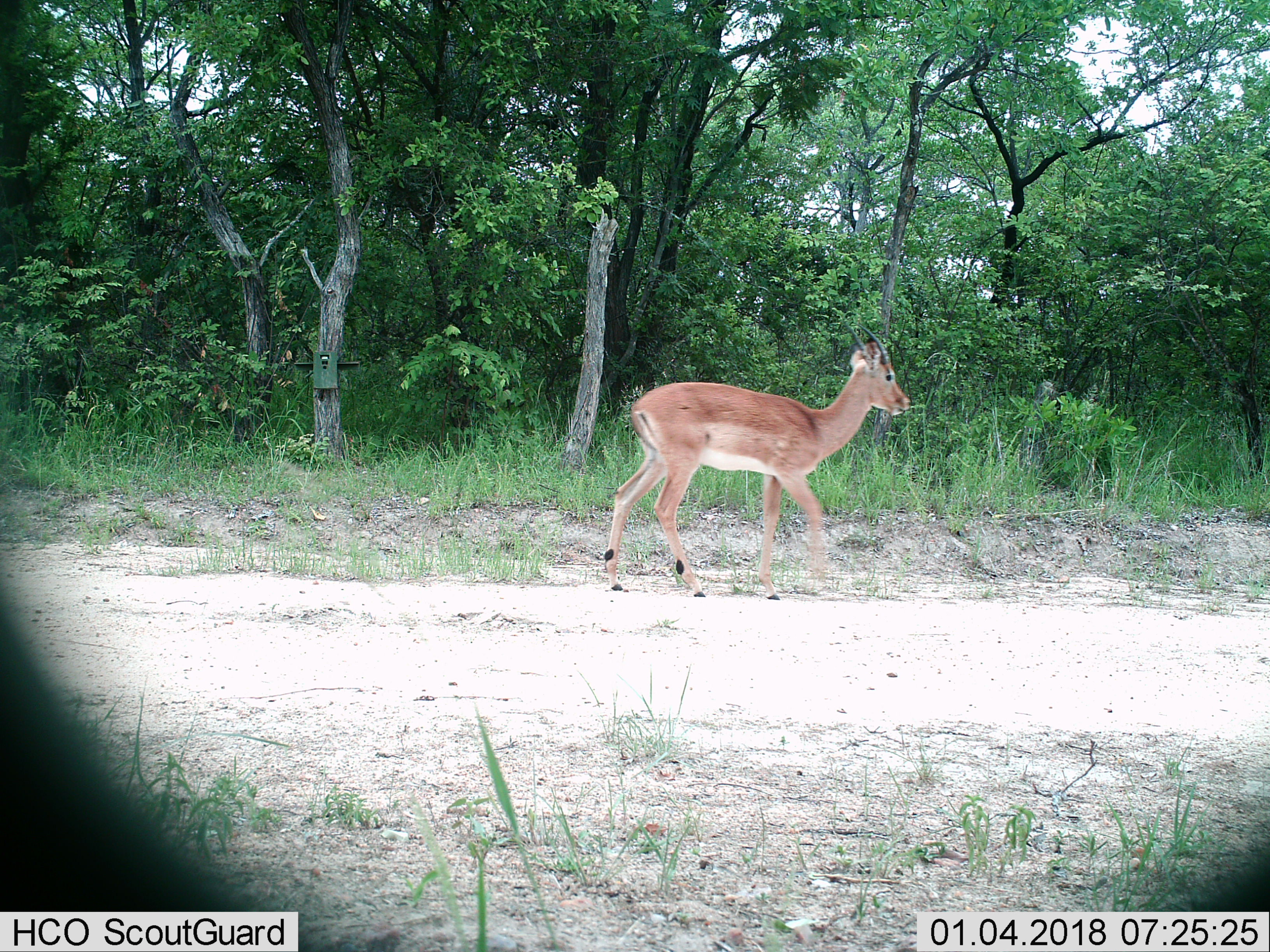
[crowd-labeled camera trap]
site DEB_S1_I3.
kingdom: Animalia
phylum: Chordata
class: Mammalia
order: Artiodactyla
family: Bovidae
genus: Aepyceros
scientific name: Aepyceros melampus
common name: impala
Impala (Aepyceros melampus), count 1. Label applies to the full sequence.